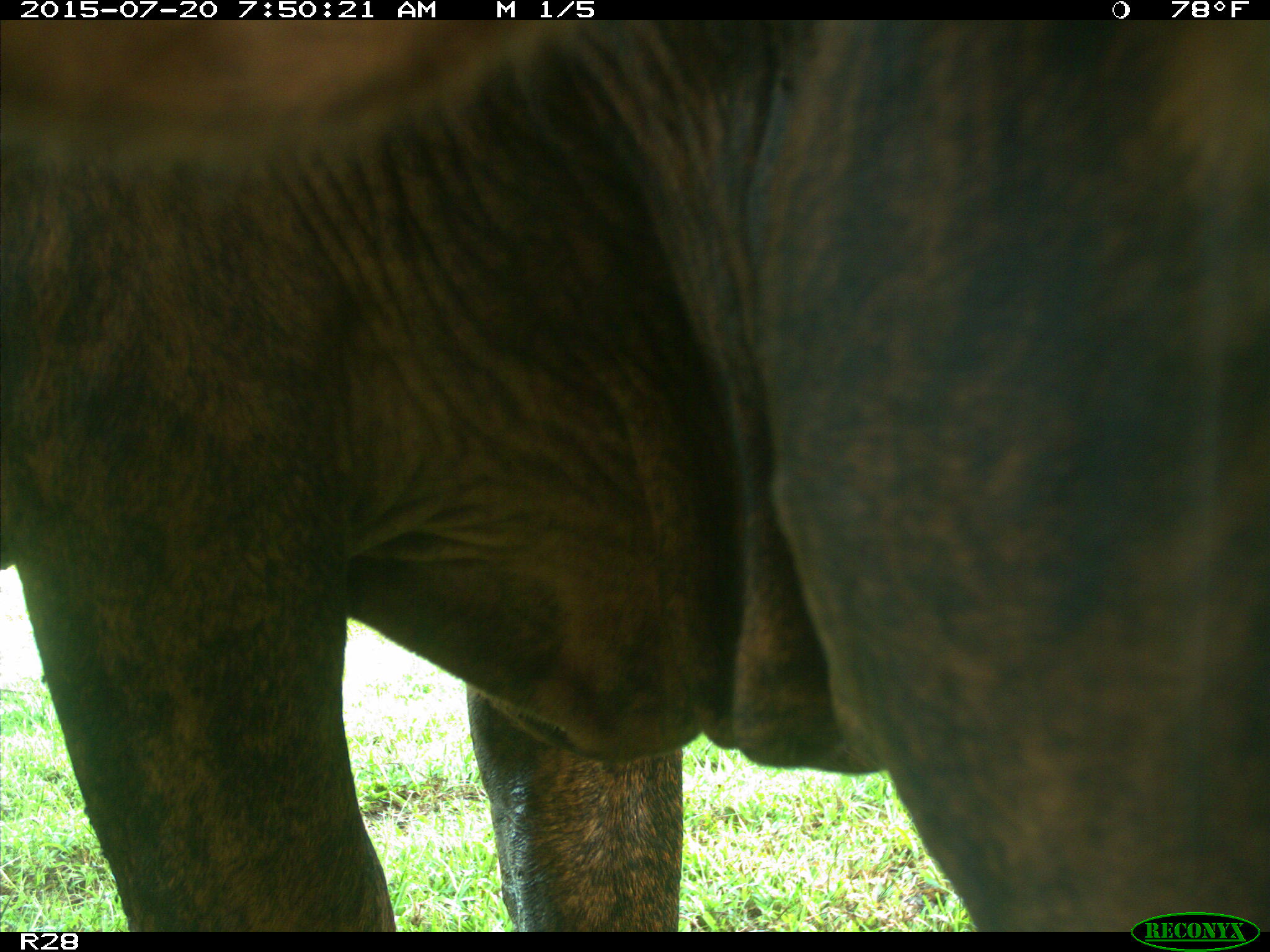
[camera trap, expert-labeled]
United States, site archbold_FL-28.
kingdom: Animalia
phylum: Chordata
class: Mammalia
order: Artiodactyla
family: Bovidae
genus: Bos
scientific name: Bos taurus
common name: domestic cow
Bos taurus (domestic cow).